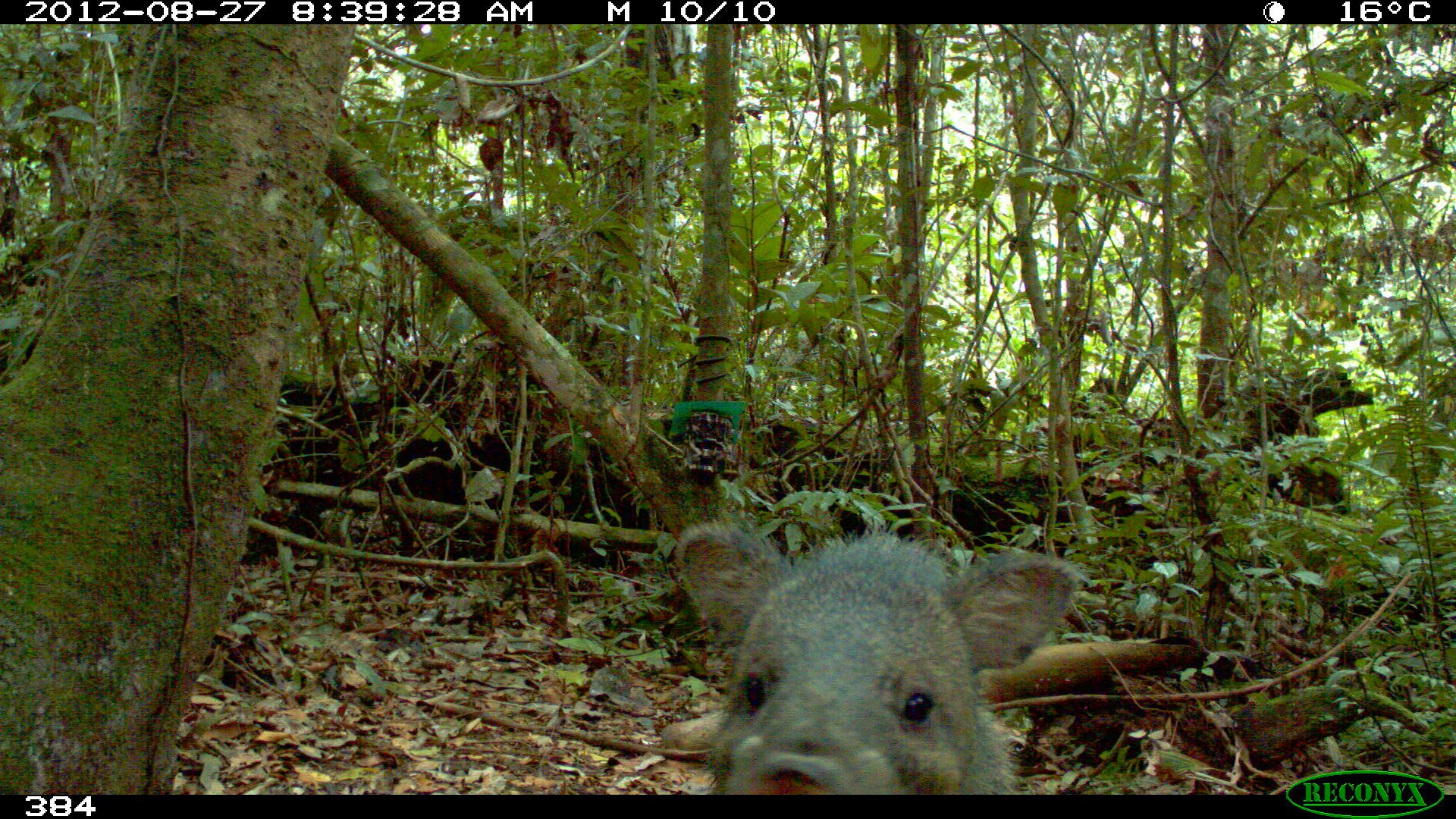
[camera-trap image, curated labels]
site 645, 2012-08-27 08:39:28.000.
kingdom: Animalia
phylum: Chordata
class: Mammalia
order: Artiodactyla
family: Tayassuidae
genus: Pecari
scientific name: Pecari tajacu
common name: collared peccary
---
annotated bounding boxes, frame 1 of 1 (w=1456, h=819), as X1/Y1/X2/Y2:
pecari tajacu: 668/517/1082/794